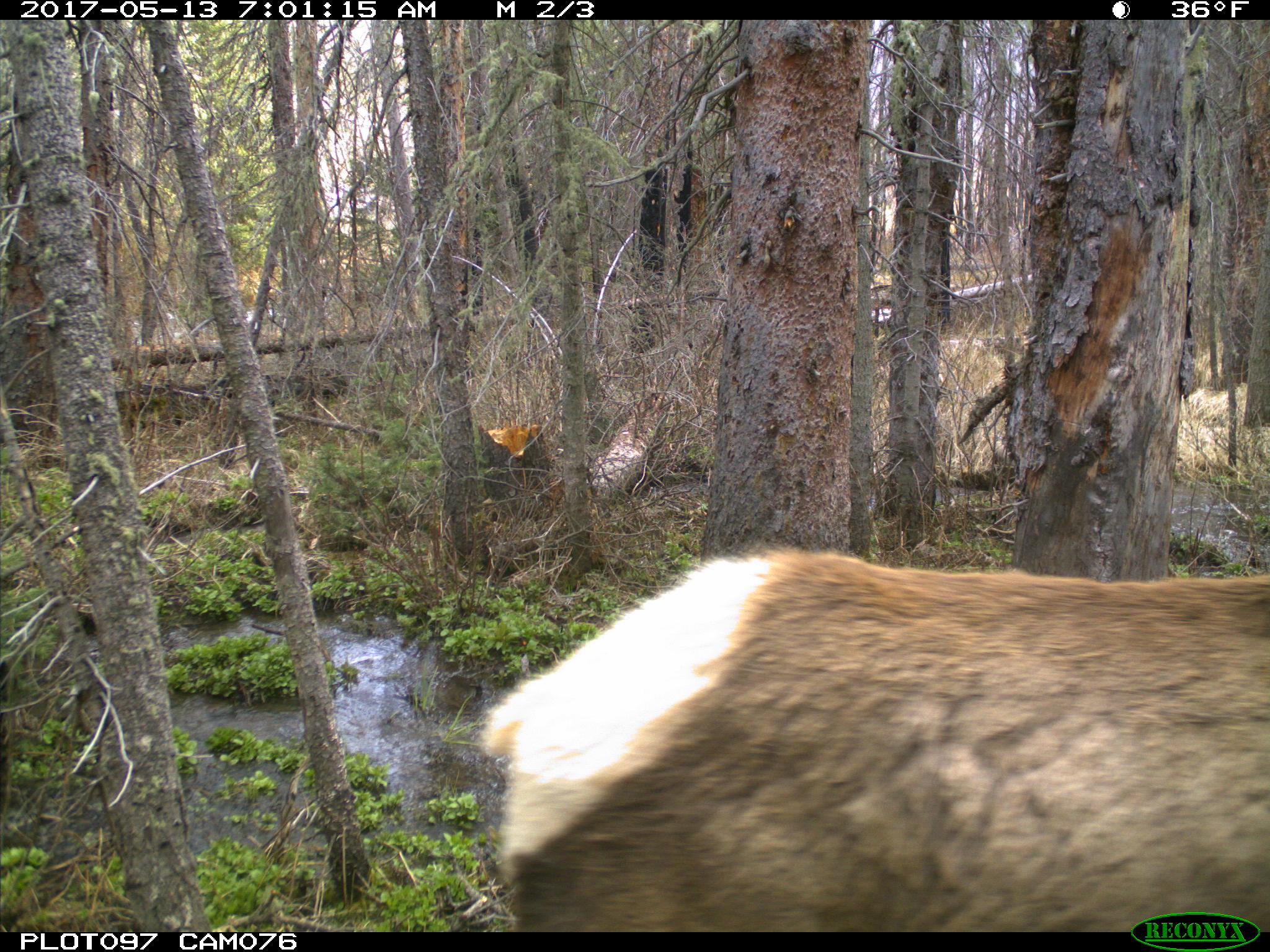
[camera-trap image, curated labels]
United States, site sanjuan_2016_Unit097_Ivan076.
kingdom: Animalia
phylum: Chordata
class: Mammalia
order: Artiodactyla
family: Cervidae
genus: Cervus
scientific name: Cervus elaphus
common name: red deer